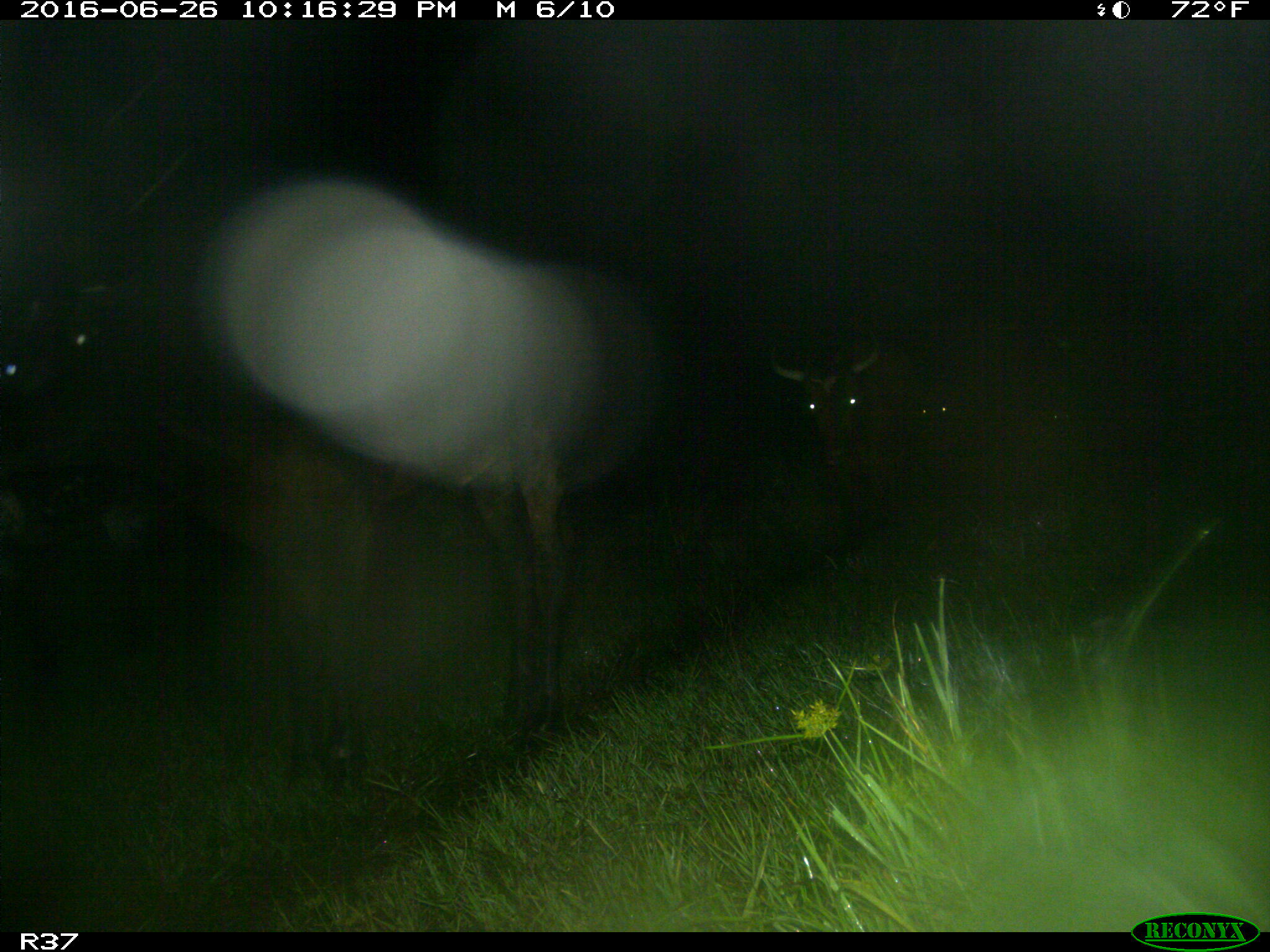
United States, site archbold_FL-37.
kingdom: Animalia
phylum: Chordata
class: Mammalia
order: Artiodactyla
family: Bovidae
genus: Bos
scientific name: Bos taurus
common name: domestic cow